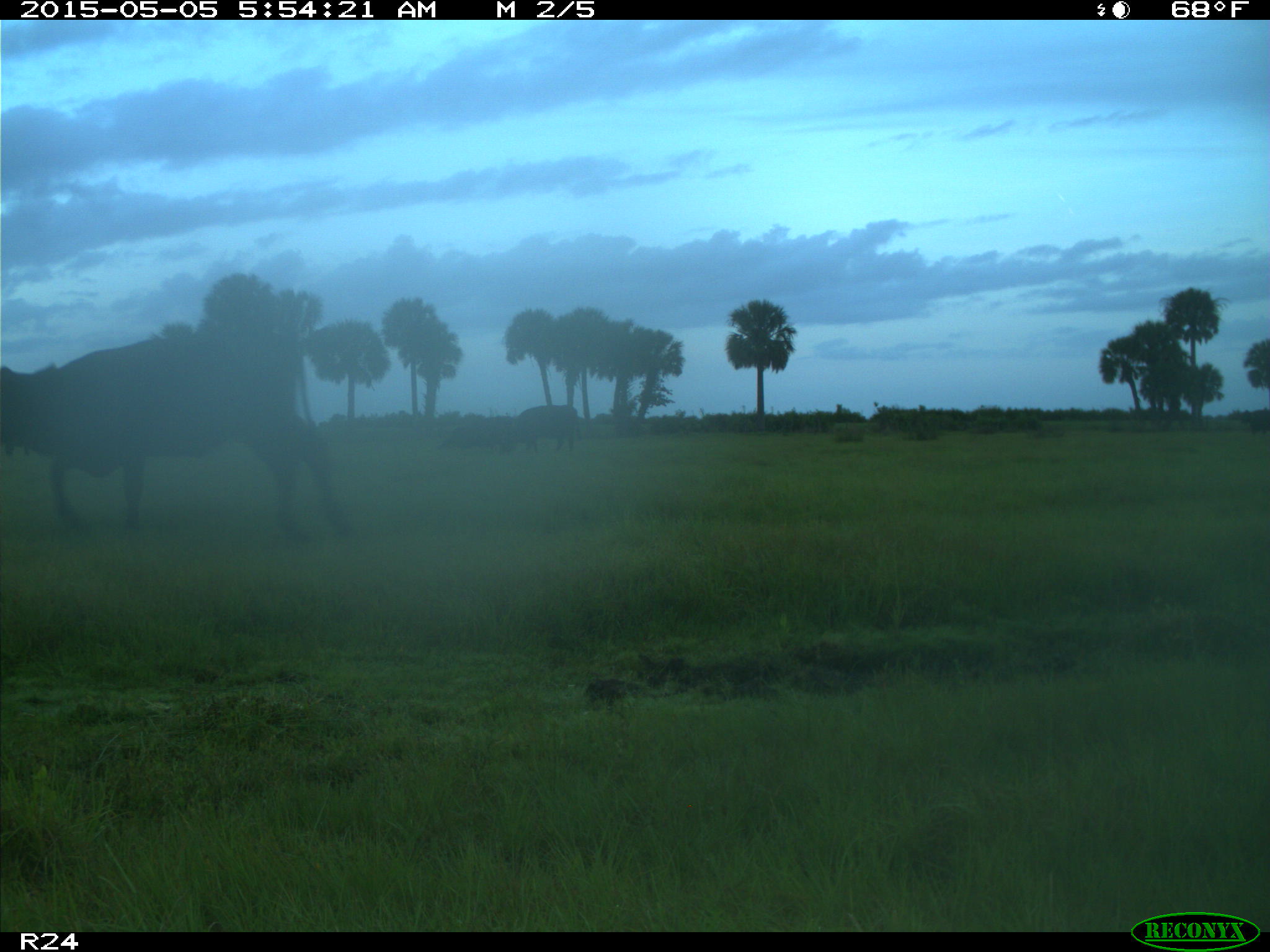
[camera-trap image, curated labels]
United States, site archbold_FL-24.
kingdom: Animalia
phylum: Chordata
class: Mammalia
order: Artiodactyla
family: Bovidae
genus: Bos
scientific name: Bos taurus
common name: domestic cow